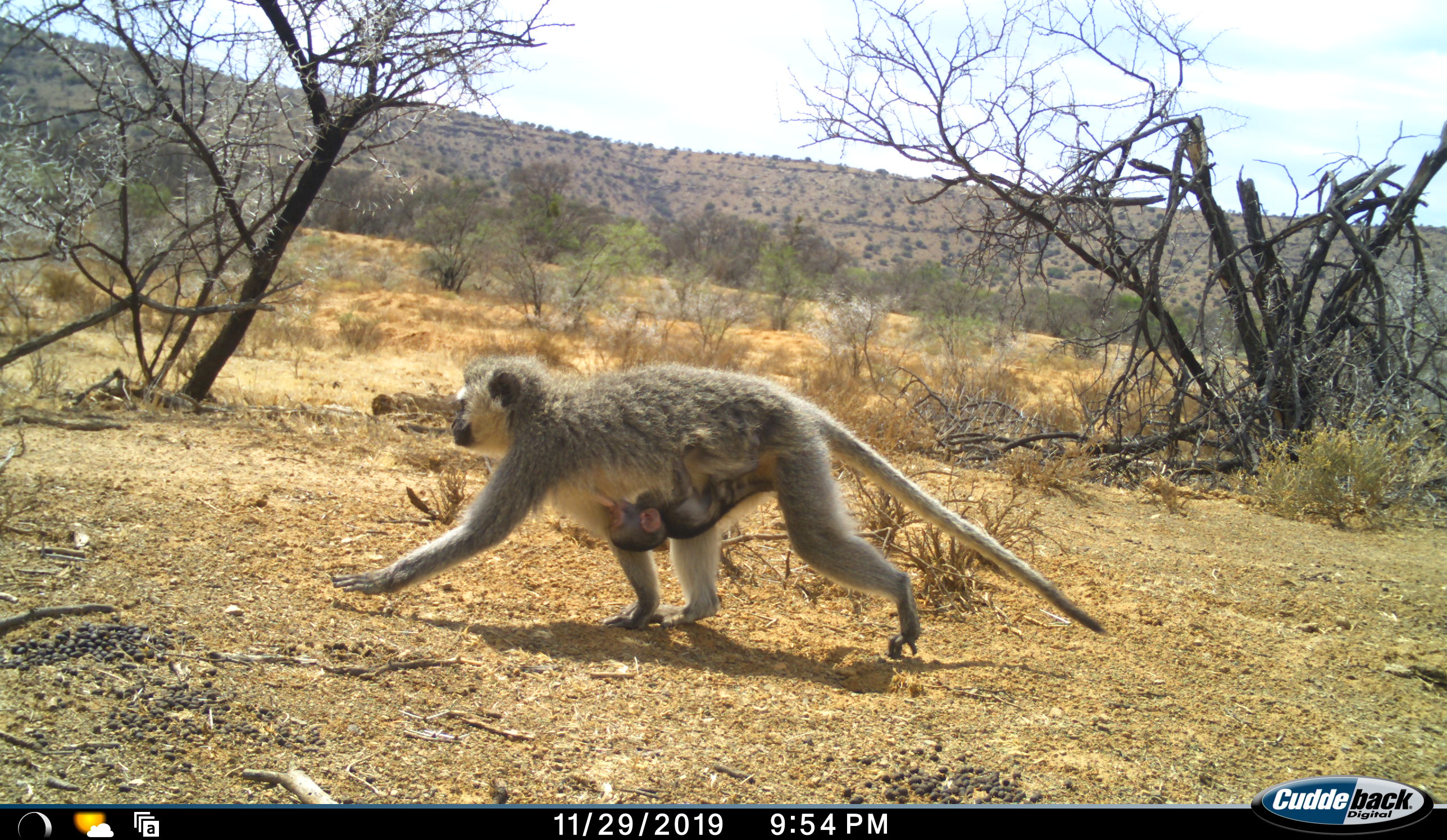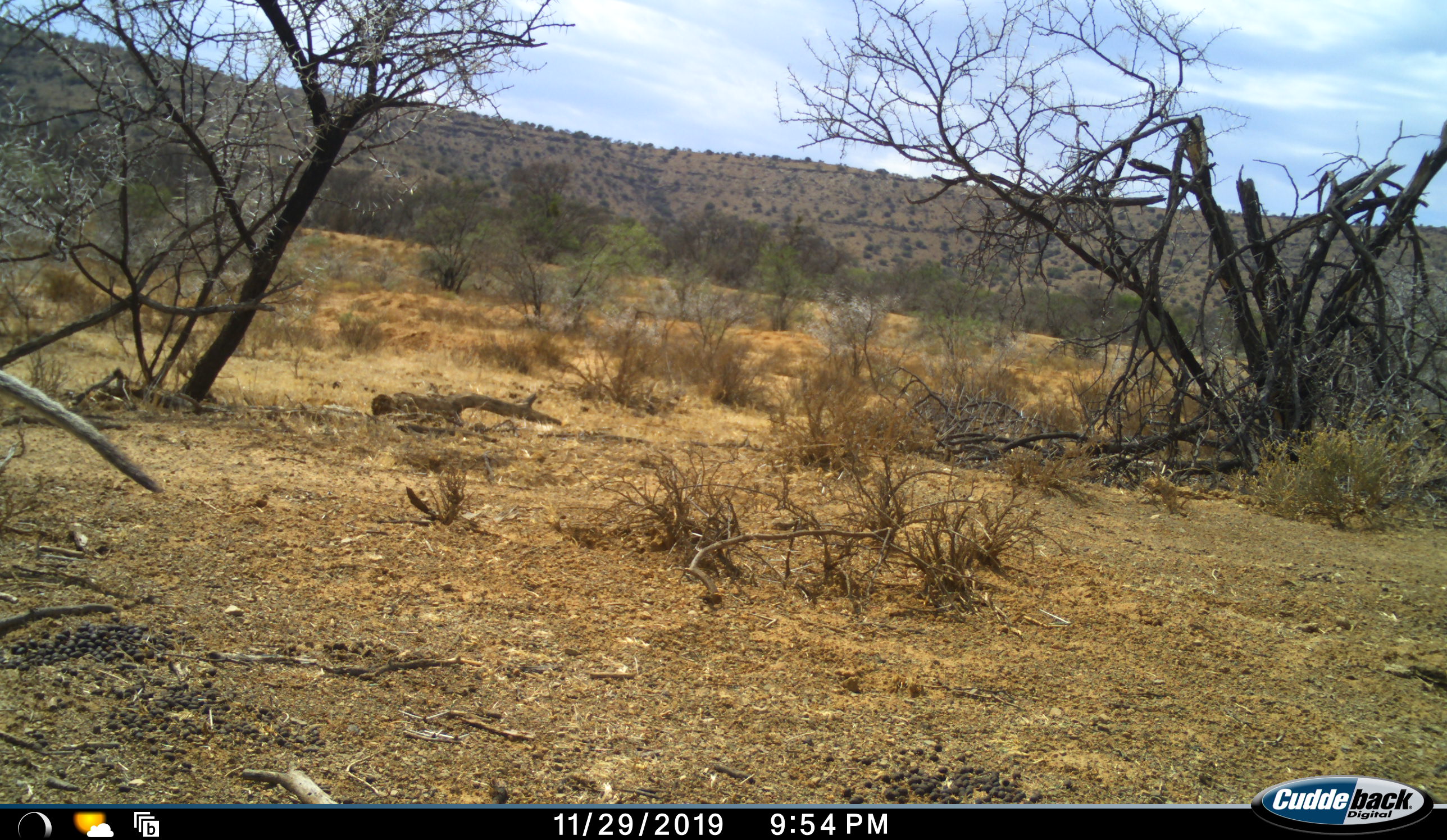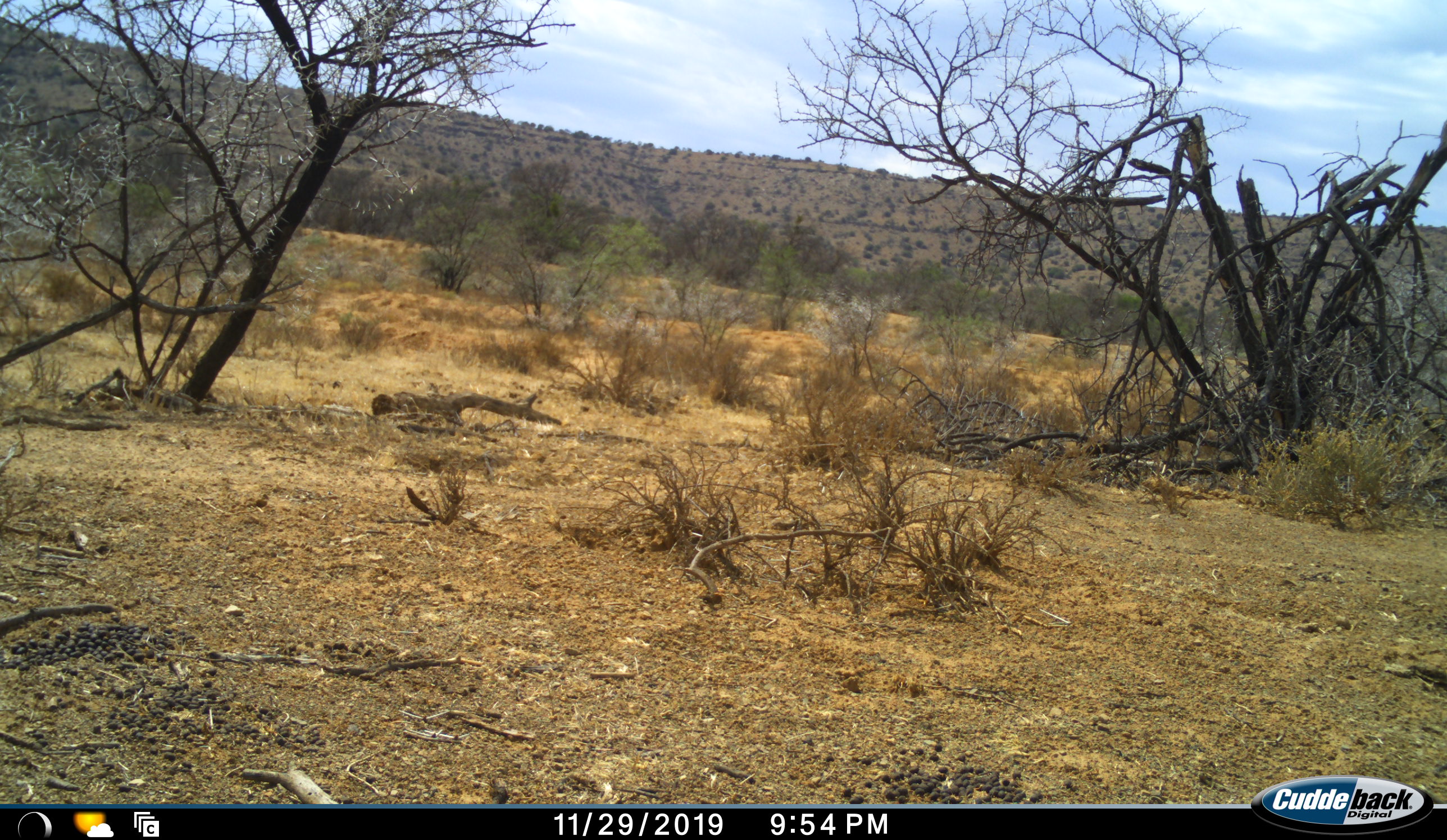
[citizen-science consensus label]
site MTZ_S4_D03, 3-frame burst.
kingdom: Animalia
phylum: Chordata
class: Mammalia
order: Primates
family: Cercopithecidae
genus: Chlorocebus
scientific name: Chlorocebus pygerythrus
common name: vervet monkey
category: monkeyvervet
Monkeyvervet (vervet monkey) (Chlorocebus pygerythrus), count 2. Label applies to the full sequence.